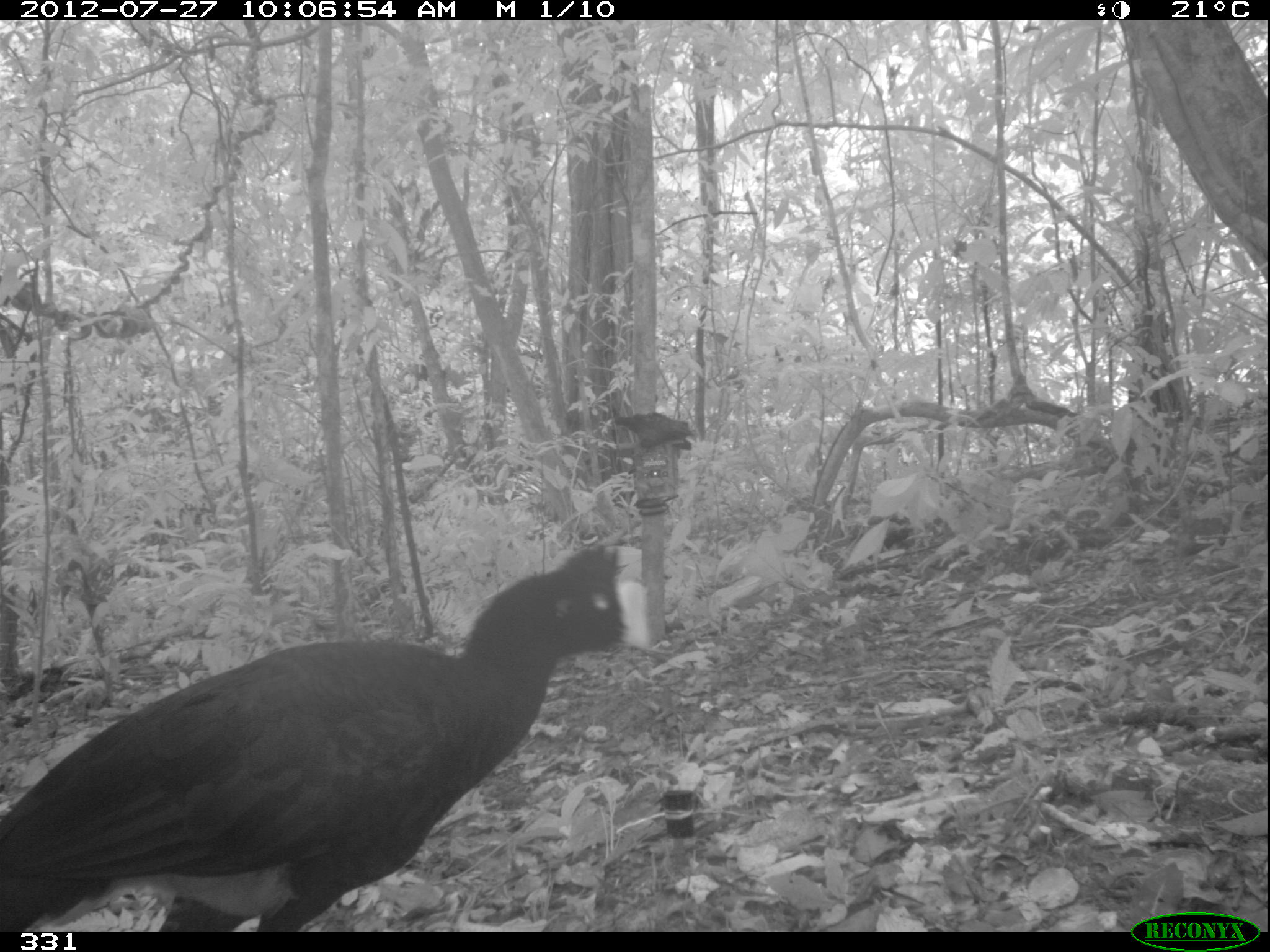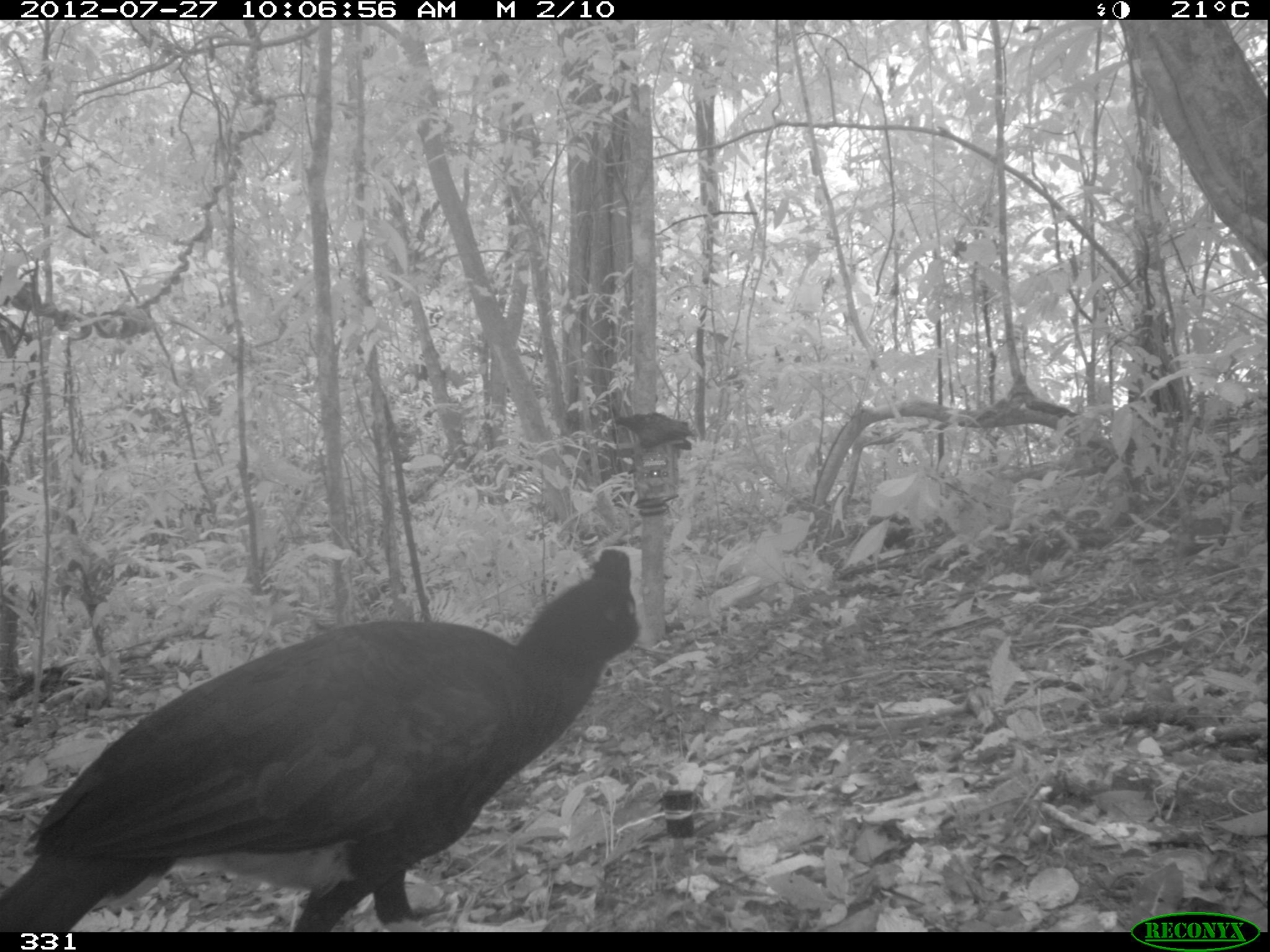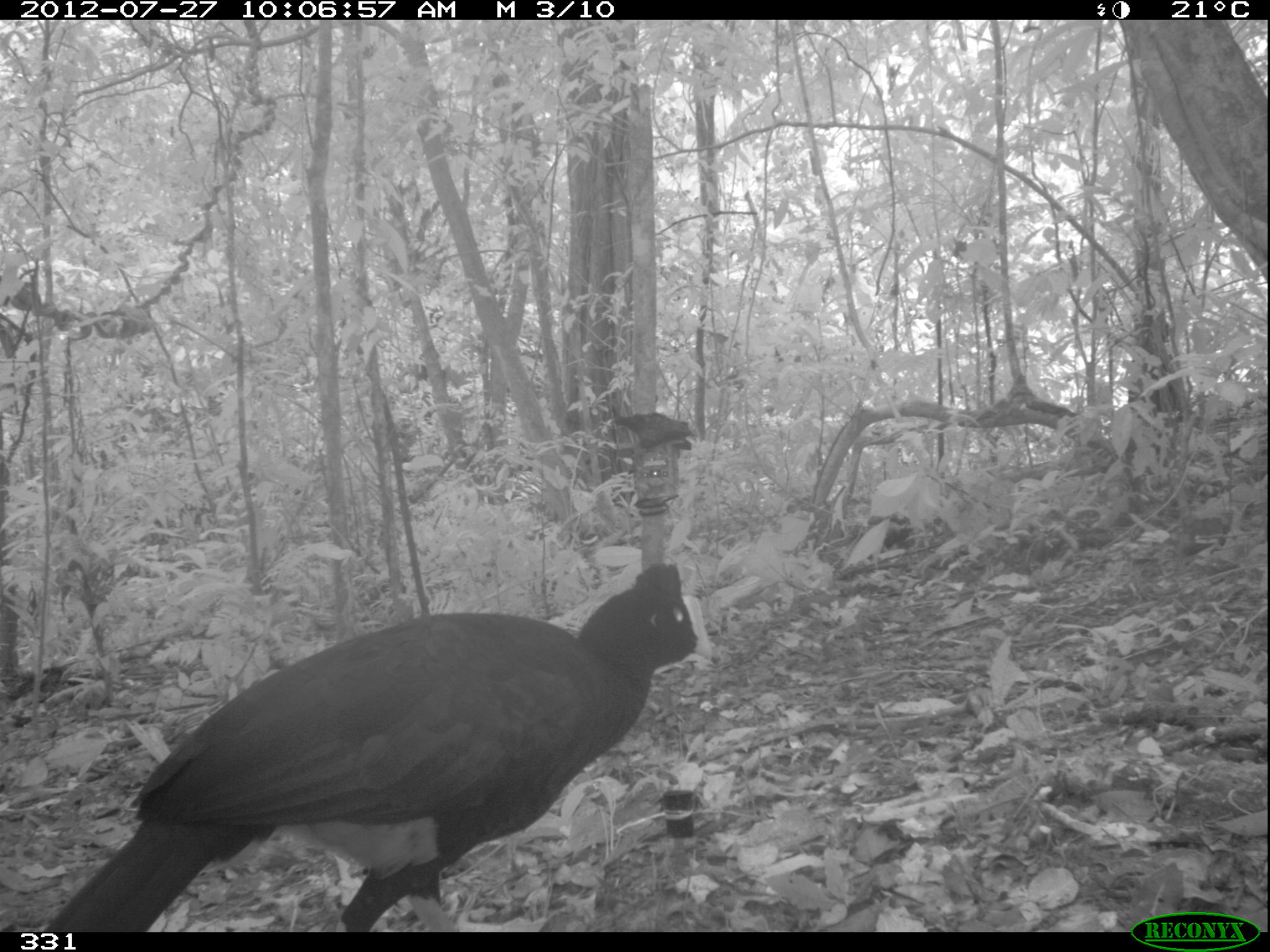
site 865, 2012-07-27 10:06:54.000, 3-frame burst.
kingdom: Animalia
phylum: Chordata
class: Aves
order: Galliformes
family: Cracidae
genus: Mitu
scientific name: Mitu tuberosum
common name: razor-billed curassow